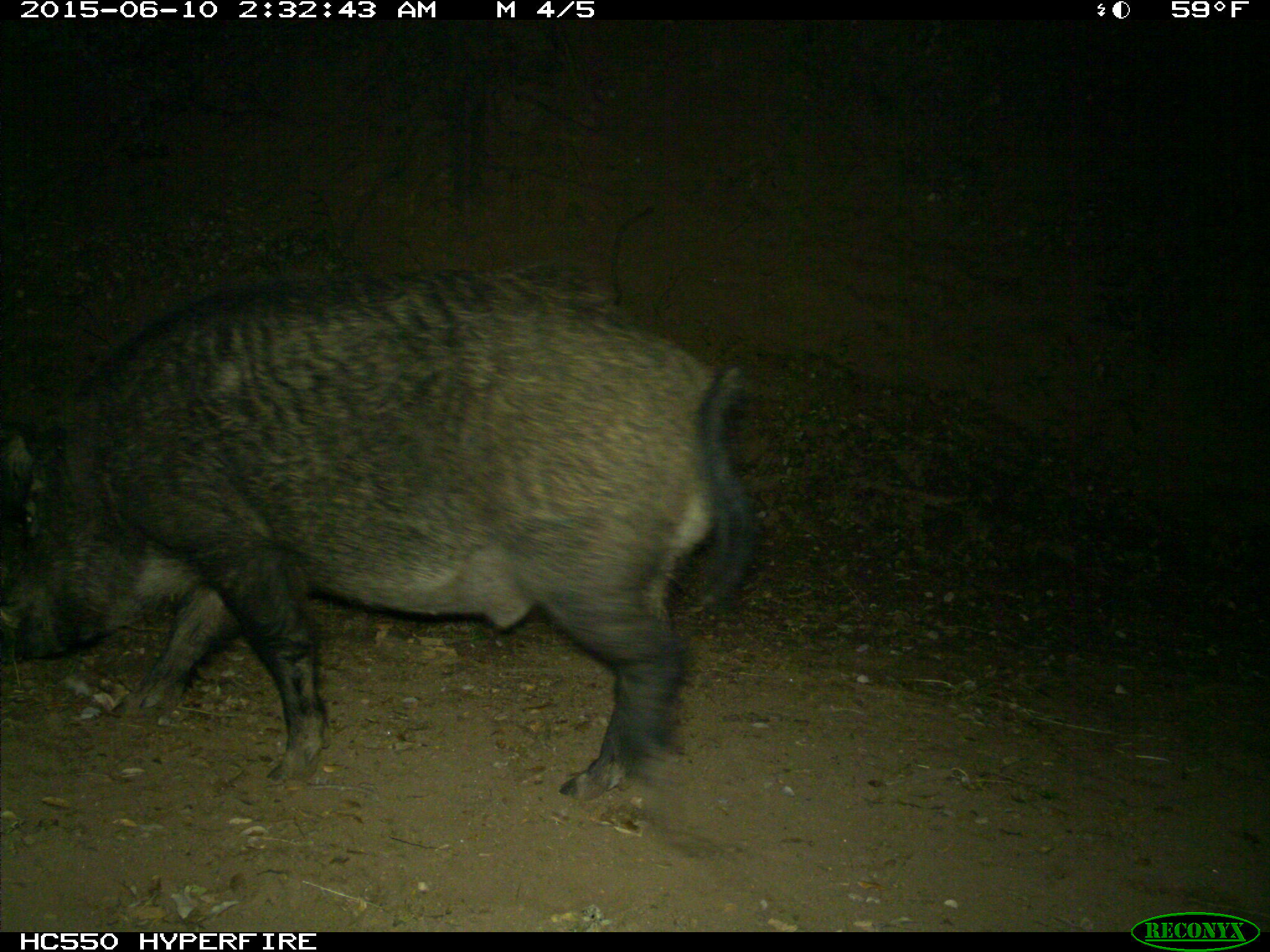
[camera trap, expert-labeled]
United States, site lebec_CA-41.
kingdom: Animalia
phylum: Chordata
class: Mammalia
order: Artiodactyla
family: Suidae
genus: Sus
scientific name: Sus scrofa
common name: wild boar